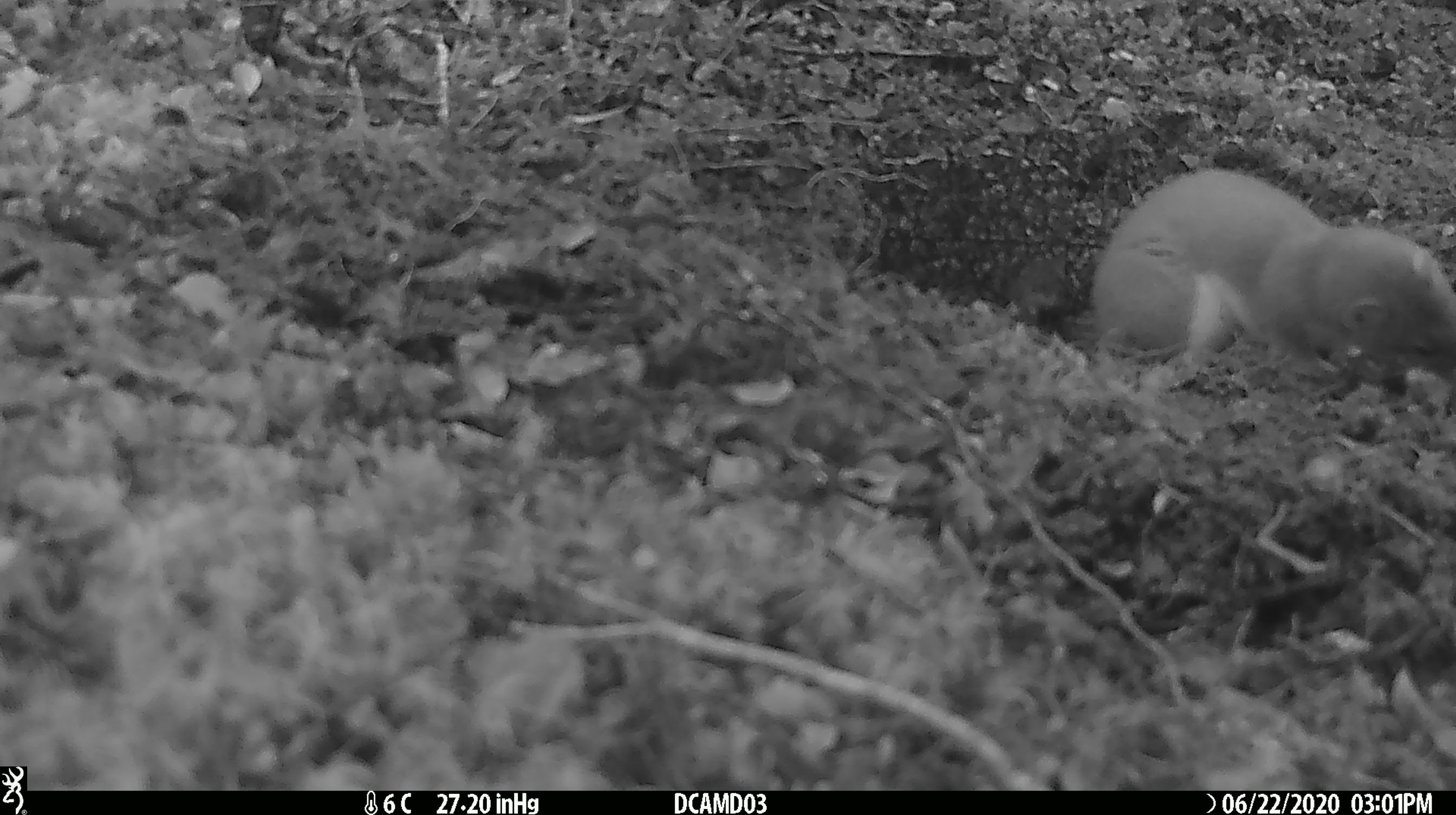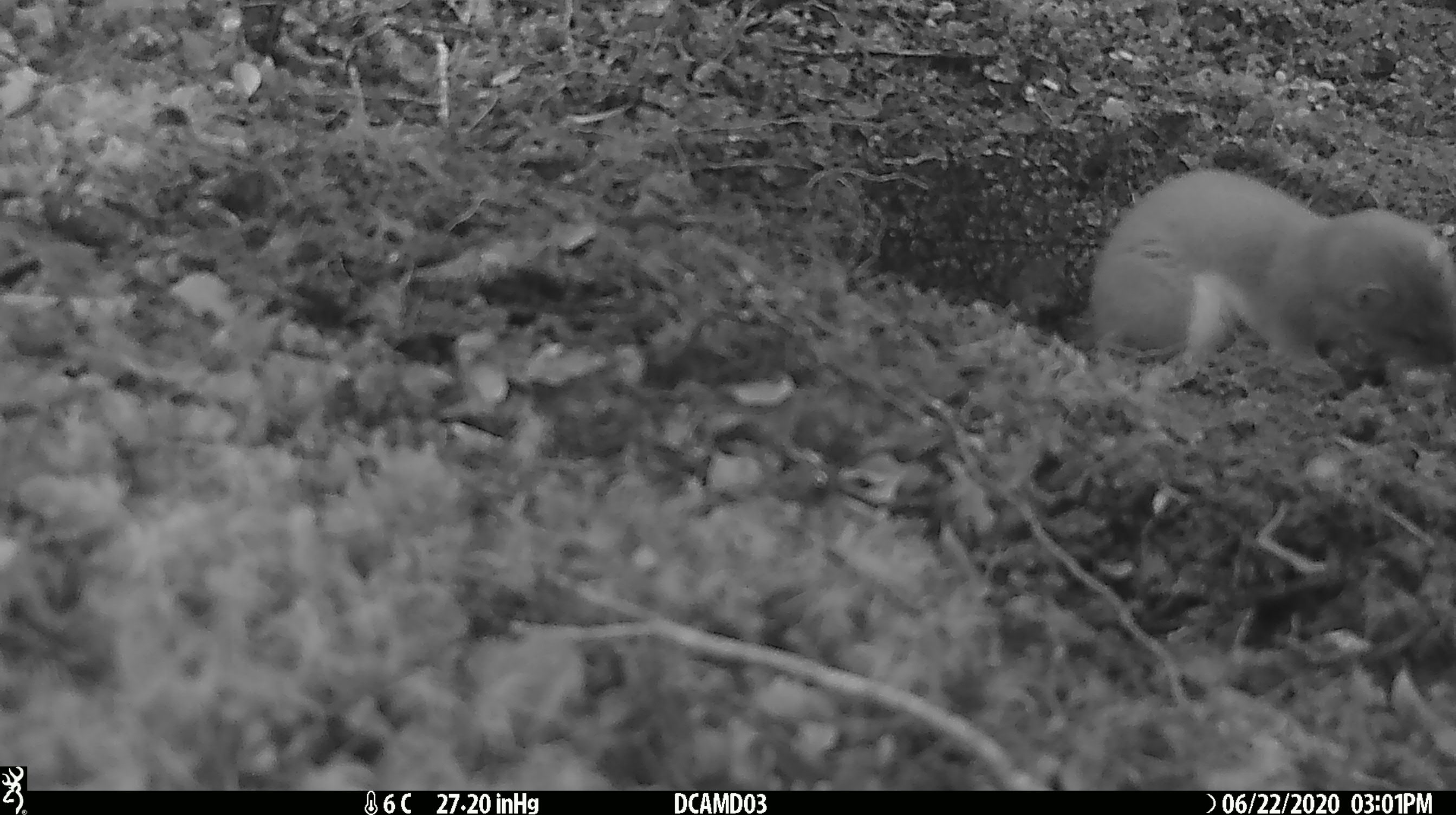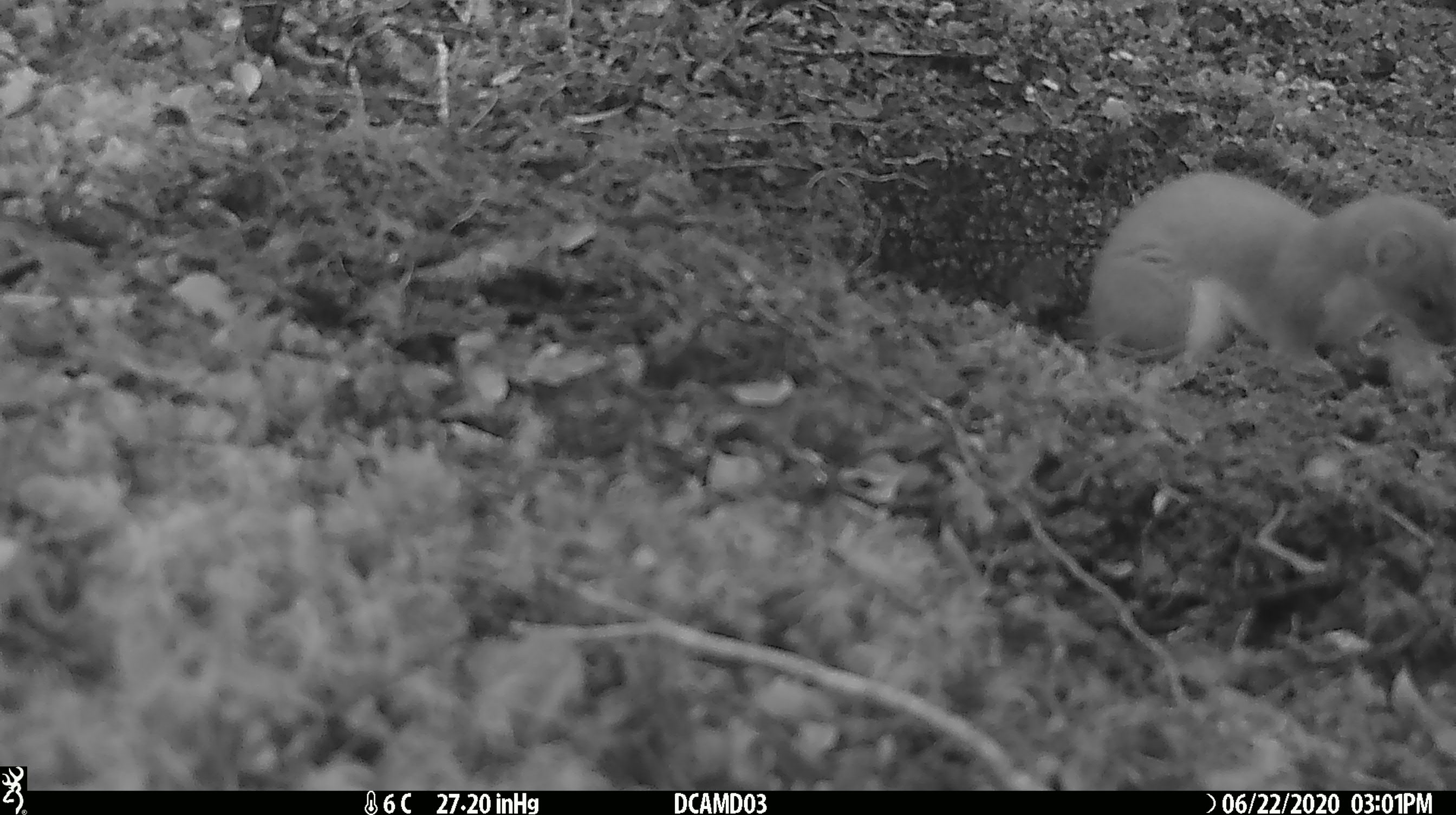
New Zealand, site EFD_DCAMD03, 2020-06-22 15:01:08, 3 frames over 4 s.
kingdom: Animalia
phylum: Chordata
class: Mammalia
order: Carnivora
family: Mustelidae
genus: Mustela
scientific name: Mustela erminea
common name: stoat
Stoat (Mustela erminea).